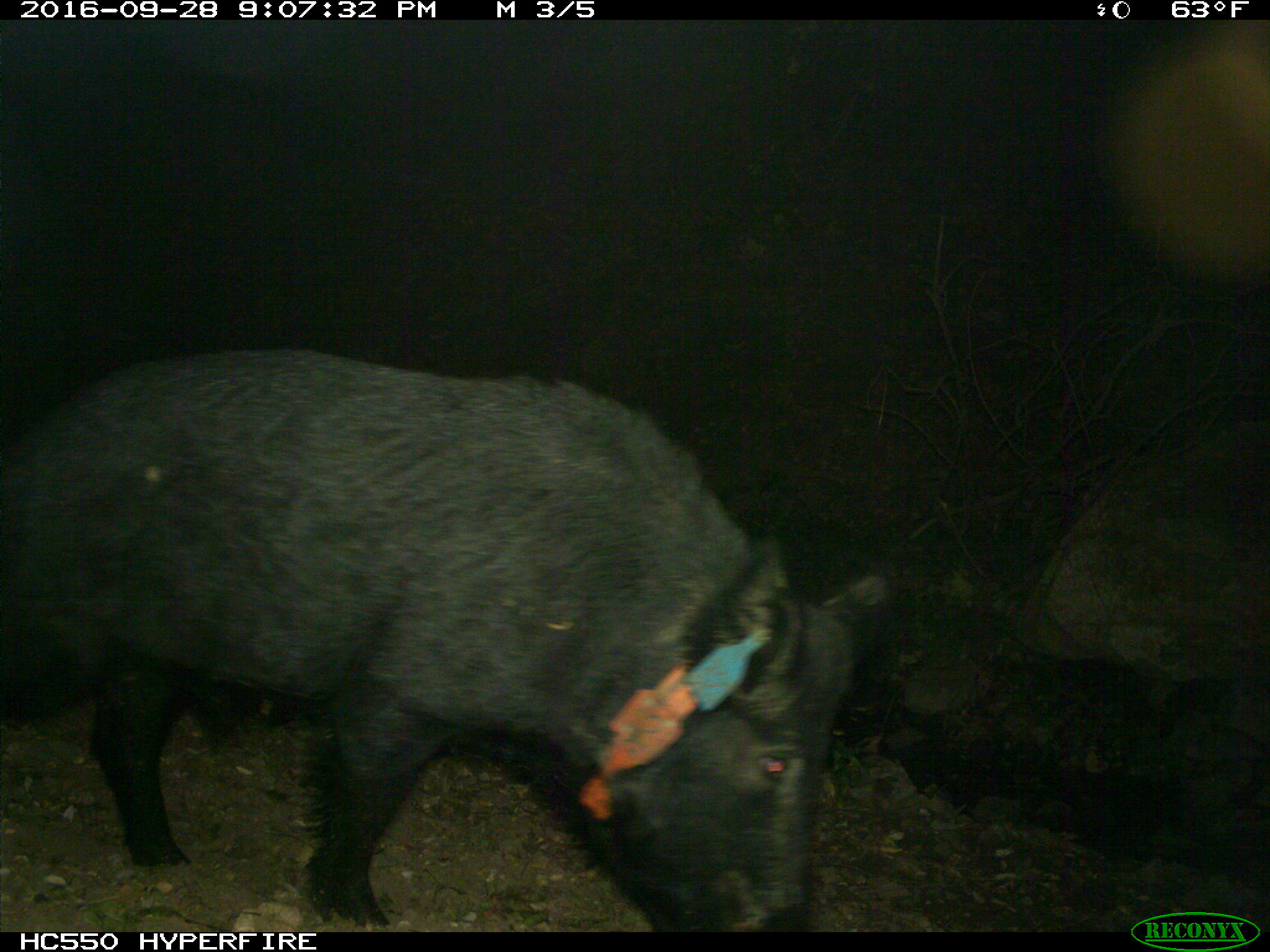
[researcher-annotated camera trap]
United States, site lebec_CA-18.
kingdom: Animalia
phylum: Chordata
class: Mammalia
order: Artiodactyla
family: Suidae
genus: Sus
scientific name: Sus scrofa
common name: wild boar